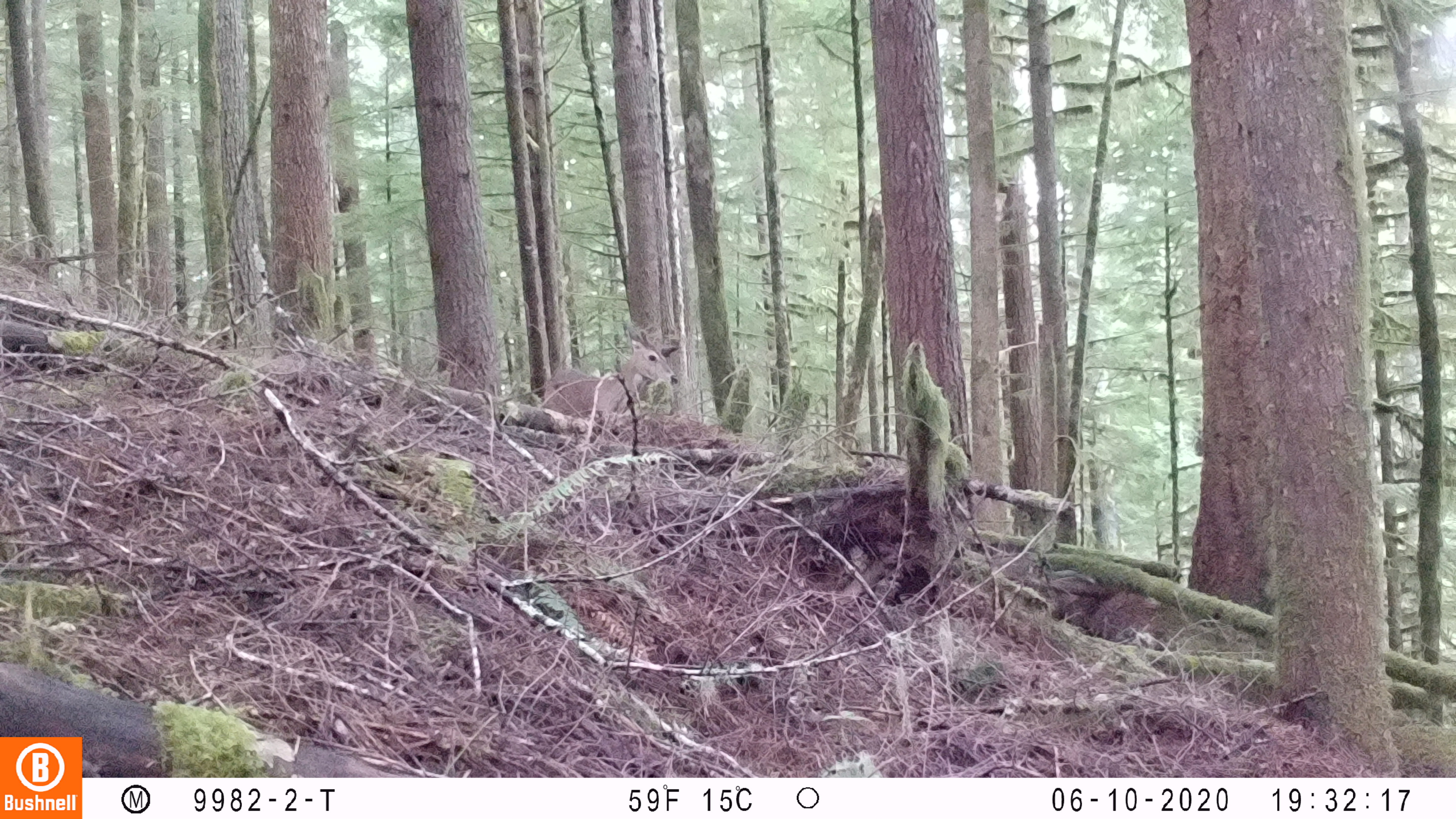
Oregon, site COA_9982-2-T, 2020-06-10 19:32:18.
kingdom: Animalia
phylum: Chordata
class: Mammalia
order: Artiodactyla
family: Cervidae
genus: Odocoileus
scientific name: Odocoileus hemionus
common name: black-tailed deer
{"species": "black-tailed deer (Odocoileus hemionus)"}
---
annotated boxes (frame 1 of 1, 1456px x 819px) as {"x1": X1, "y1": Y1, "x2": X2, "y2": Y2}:
black-tailed deer: {"x1": 543, "y1": 328, "x2": 690, "y2": 418}